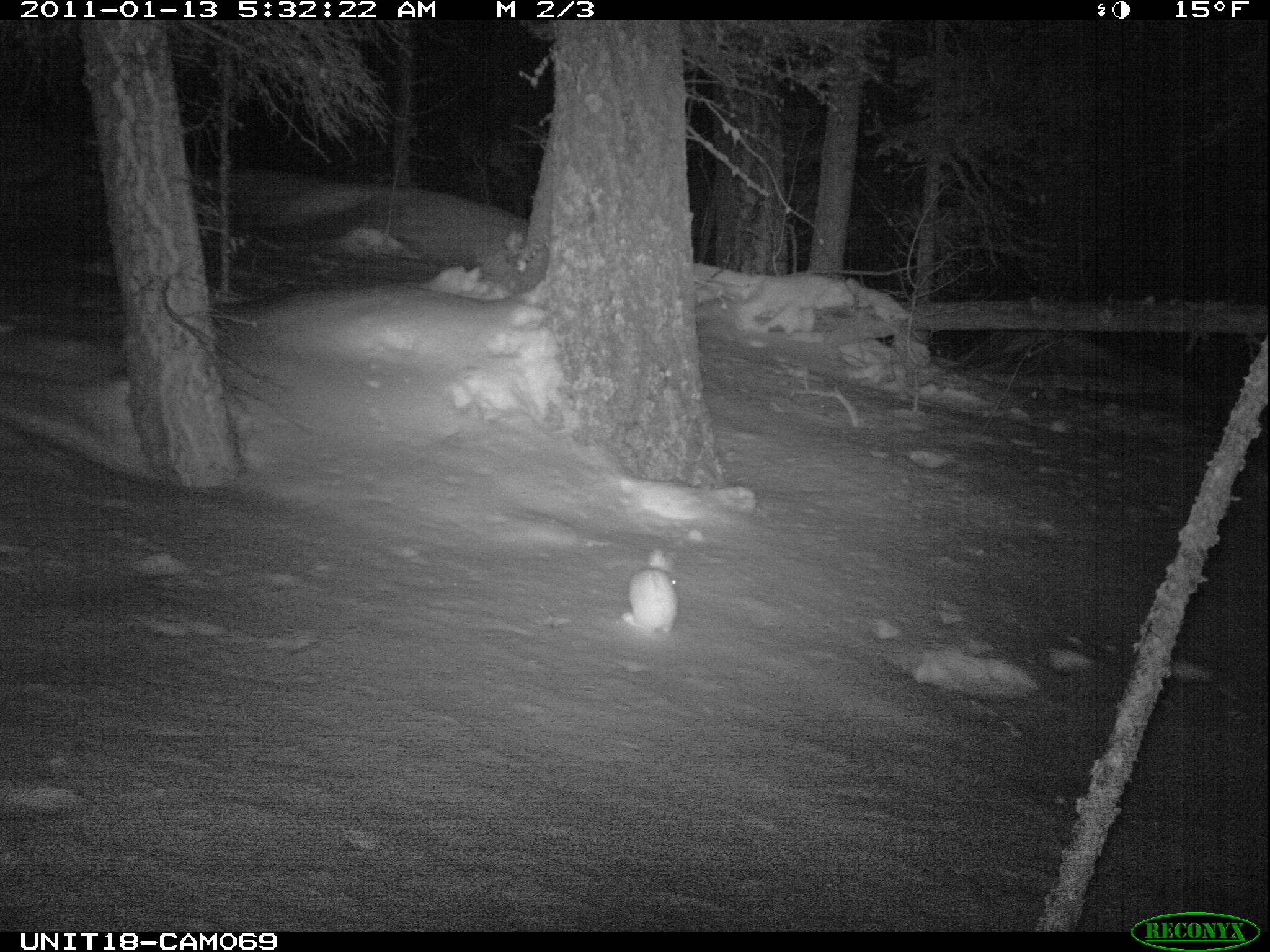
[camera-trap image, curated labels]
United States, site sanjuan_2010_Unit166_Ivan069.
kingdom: Animalia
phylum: Chordata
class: Mammalia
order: Lagomorpha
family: Leporidae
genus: Lepus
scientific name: Lepus americanus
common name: snowshoe hare